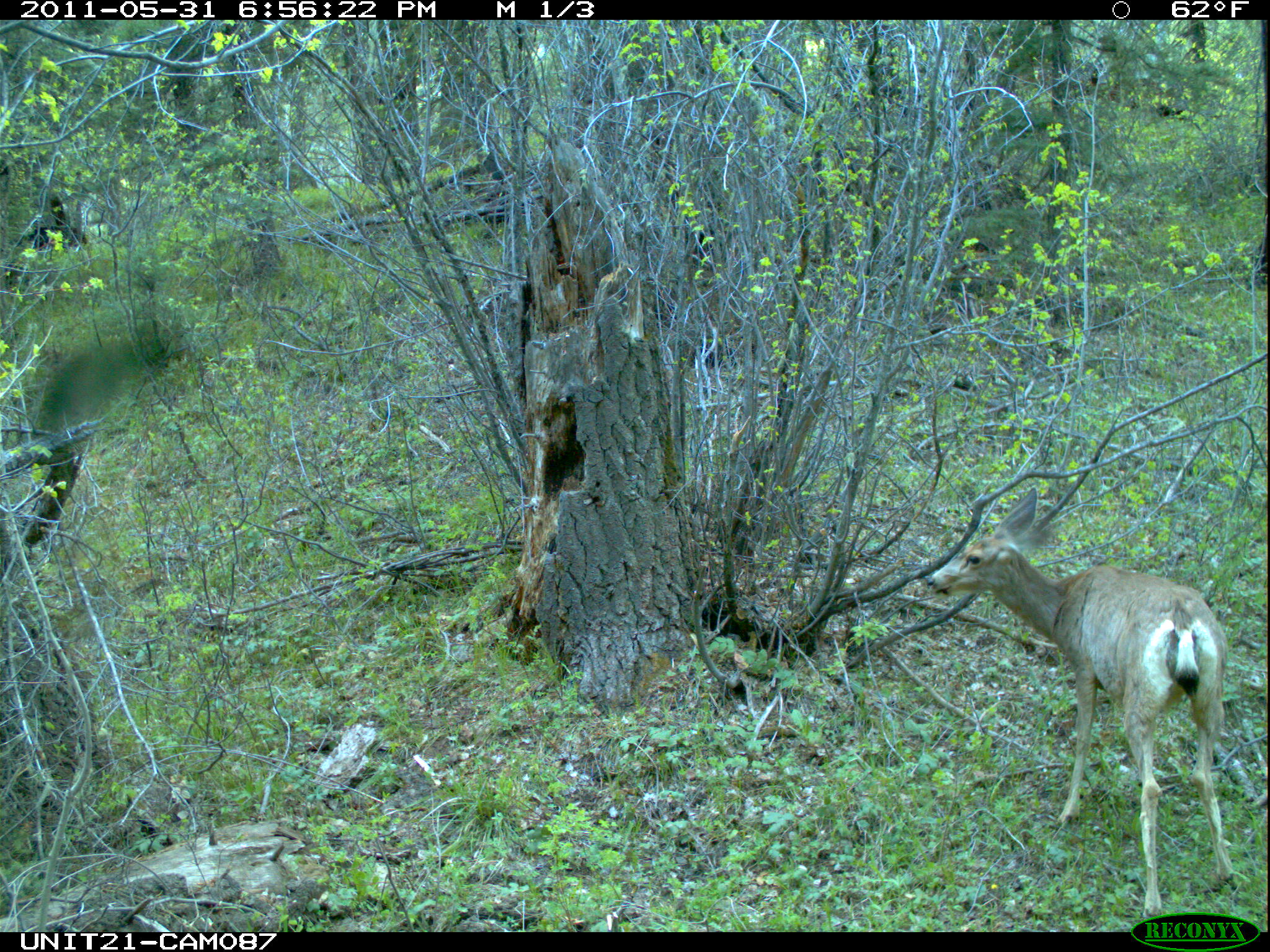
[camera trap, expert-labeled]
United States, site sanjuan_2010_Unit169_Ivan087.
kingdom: Animalia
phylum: Chordata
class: Mammalia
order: Artiodactyla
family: Cervidae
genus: Odocoileus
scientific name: Odocoileus hemionus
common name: mule deer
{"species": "Odocoileus hemionus (mule deer)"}